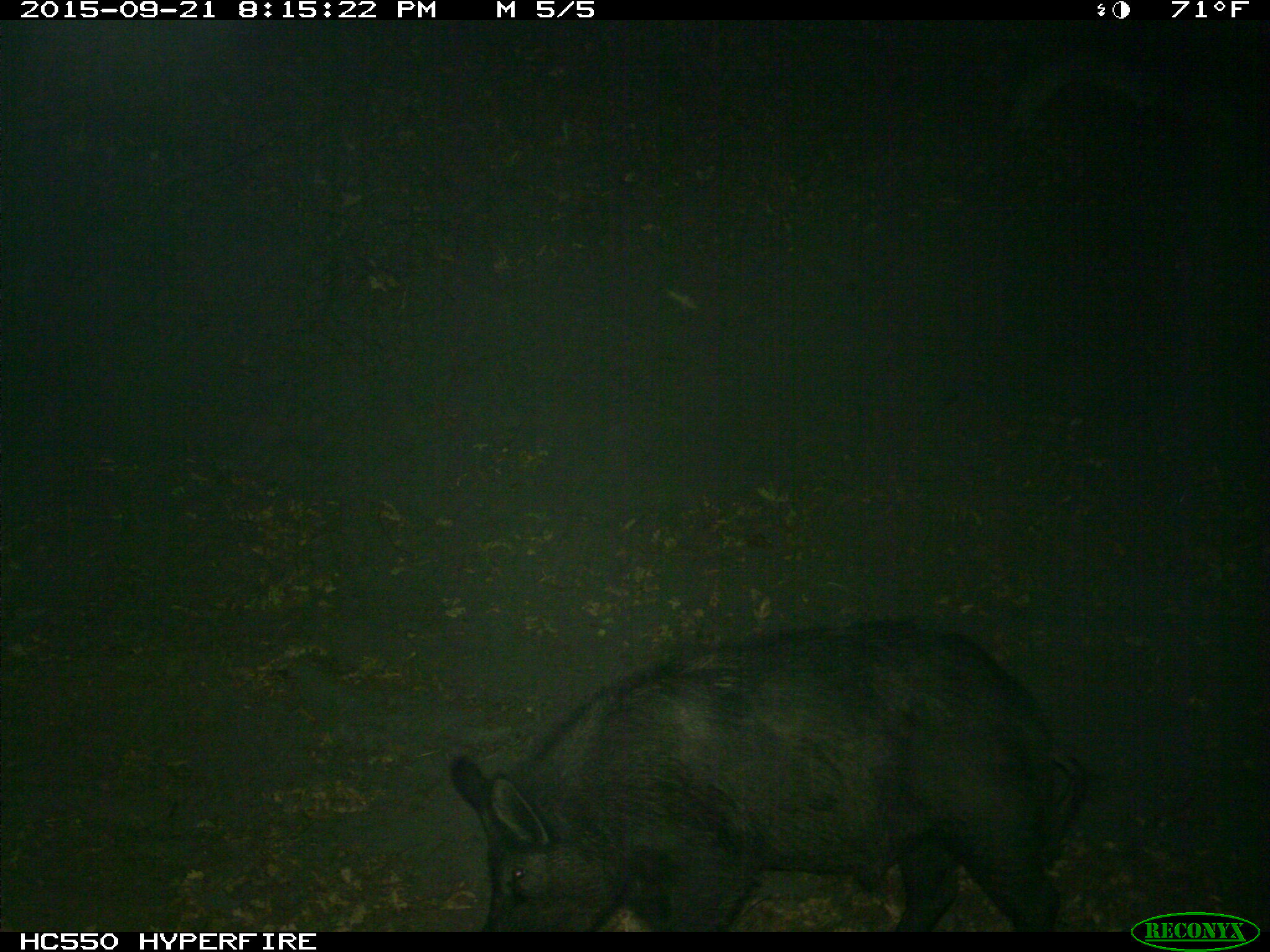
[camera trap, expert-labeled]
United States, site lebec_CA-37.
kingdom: Animalia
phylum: Chordata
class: Mammalia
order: Artiodactyla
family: Suidae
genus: Sus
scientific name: Sus scrofa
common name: wild boar